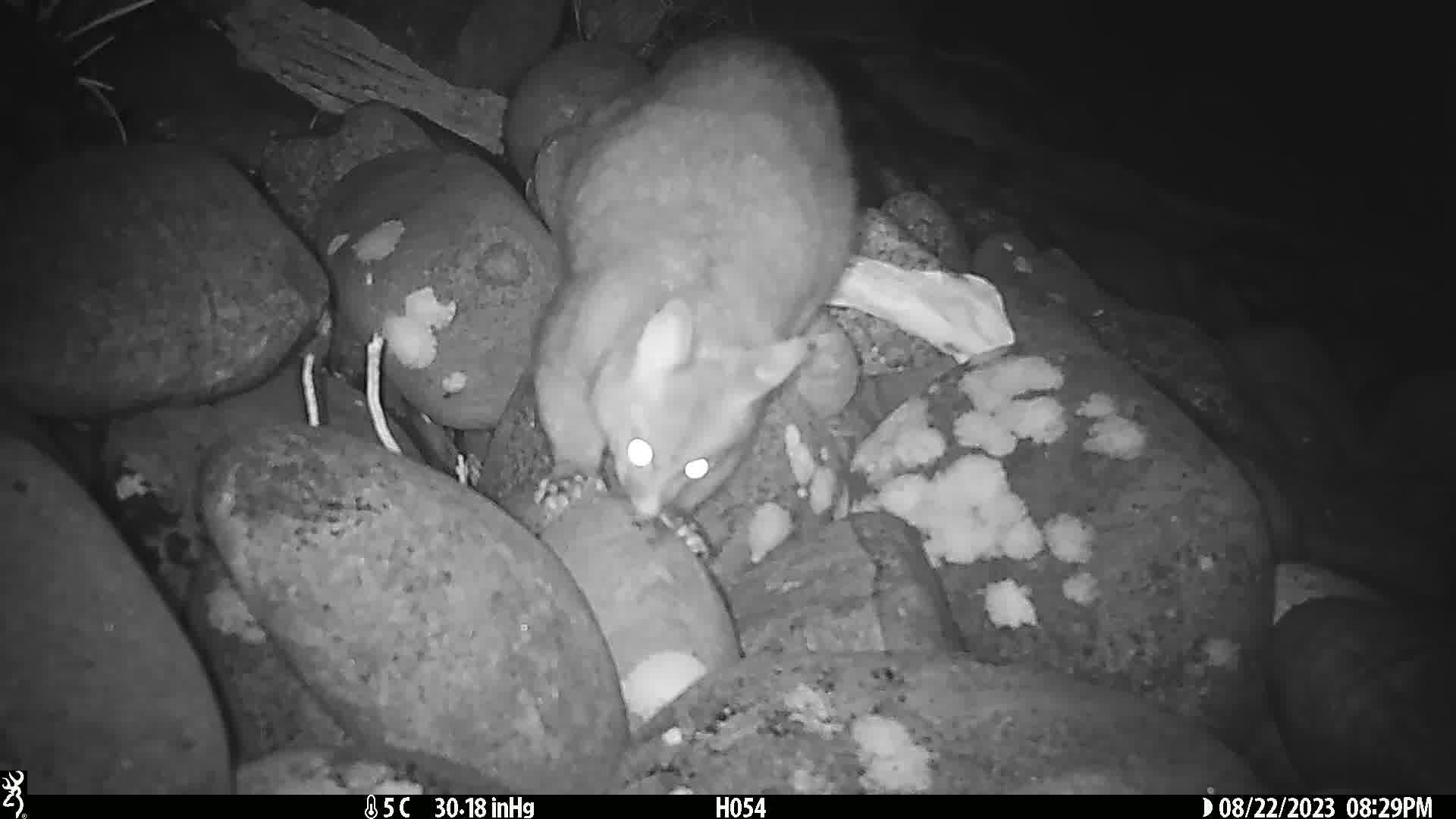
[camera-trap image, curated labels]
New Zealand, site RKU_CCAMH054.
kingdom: Animalia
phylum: Chordata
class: Mammalia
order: Diprotodontia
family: Phalangeridae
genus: Trichosurus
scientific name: Trichosurus vulpecula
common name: common brushtail possum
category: possum